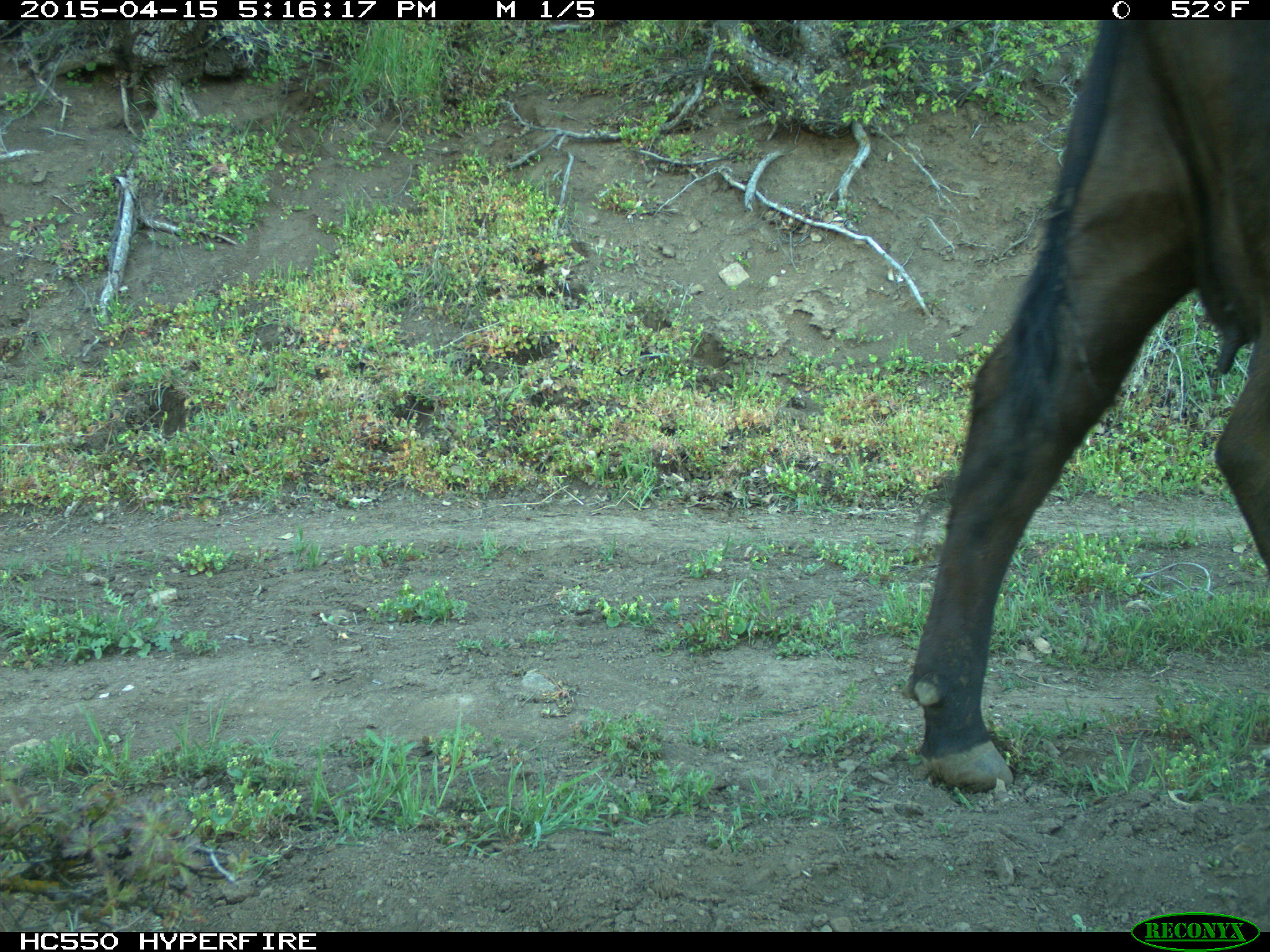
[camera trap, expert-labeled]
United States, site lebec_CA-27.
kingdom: Animalia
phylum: Chordata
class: Mammalia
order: Artiodactyla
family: Bovidae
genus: Bos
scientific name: Bos taurus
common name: domestic cow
Bos taurus (domestic cow).